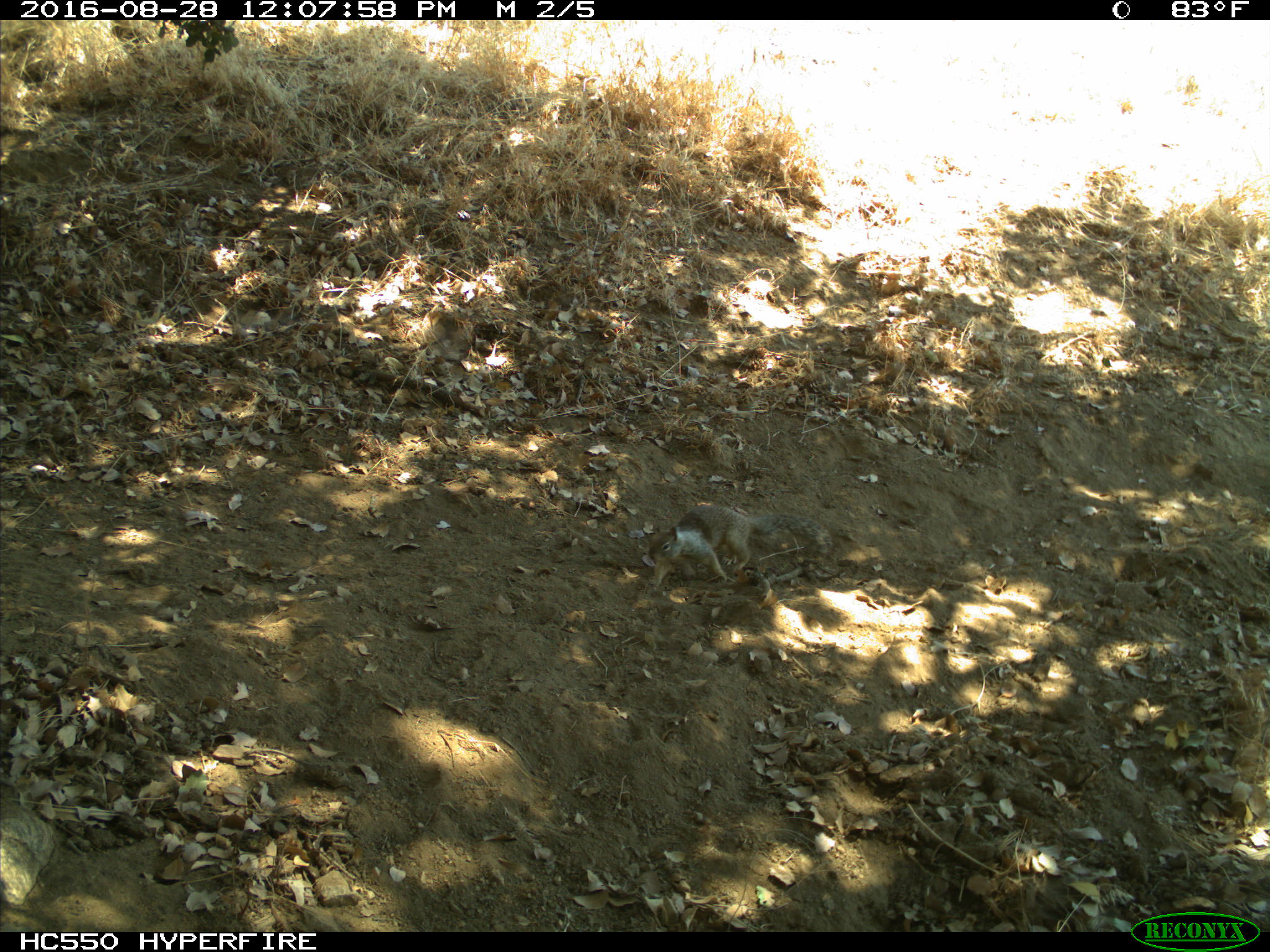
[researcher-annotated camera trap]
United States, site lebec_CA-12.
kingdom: Animalia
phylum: Chordata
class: Mammalia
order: Rodentia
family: Sciuridae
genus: Otospermophilus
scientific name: Otospermophilus beecheyi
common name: california ground squirrel